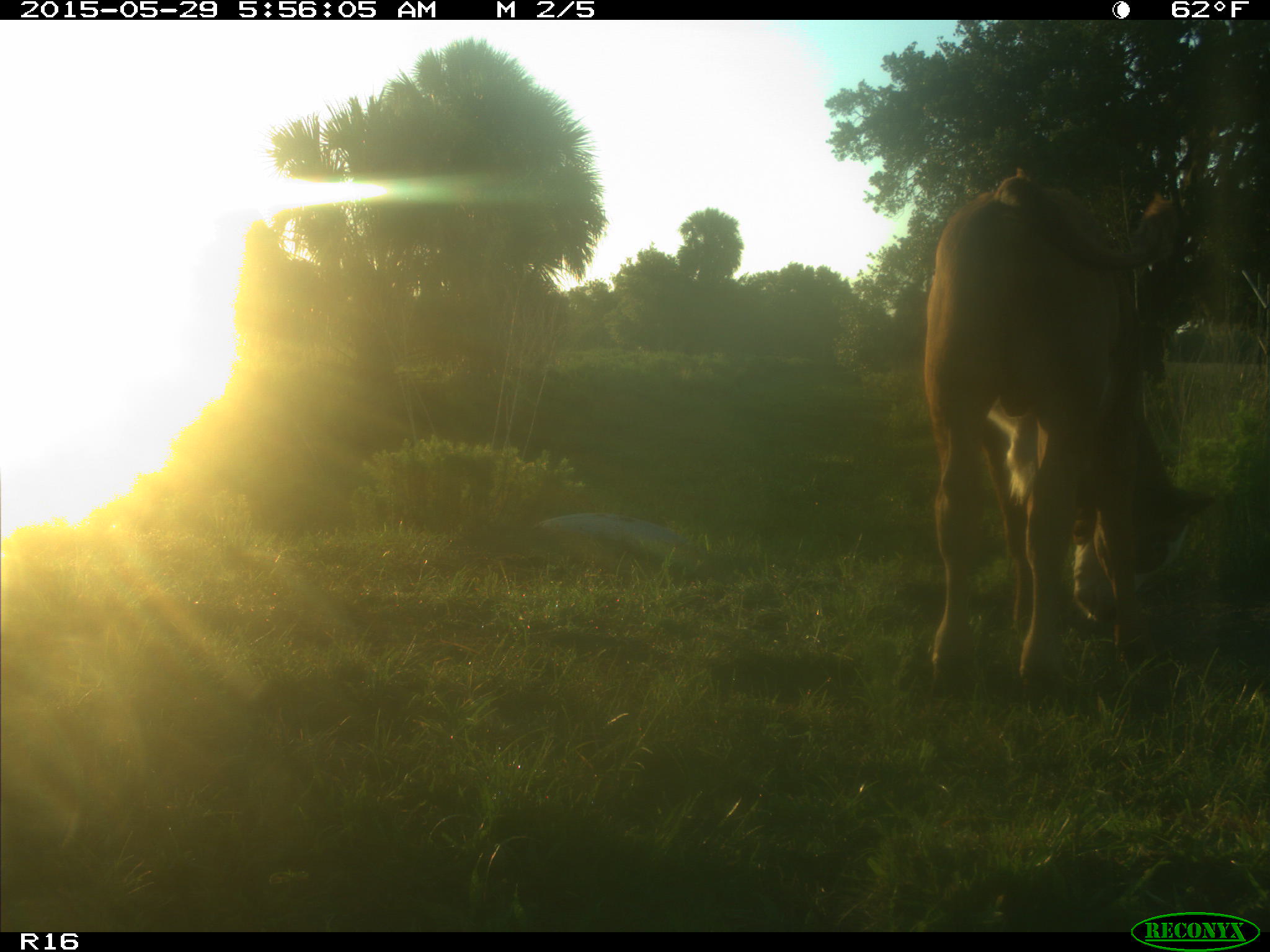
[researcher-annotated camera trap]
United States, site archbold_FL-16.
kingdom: Animalia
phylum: Chordata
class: Mammalia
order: Artiodactyla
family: Bovidae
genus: Bos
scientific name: Bos taurus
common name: domestic cow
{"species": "Bos taurus (domestic cow)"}